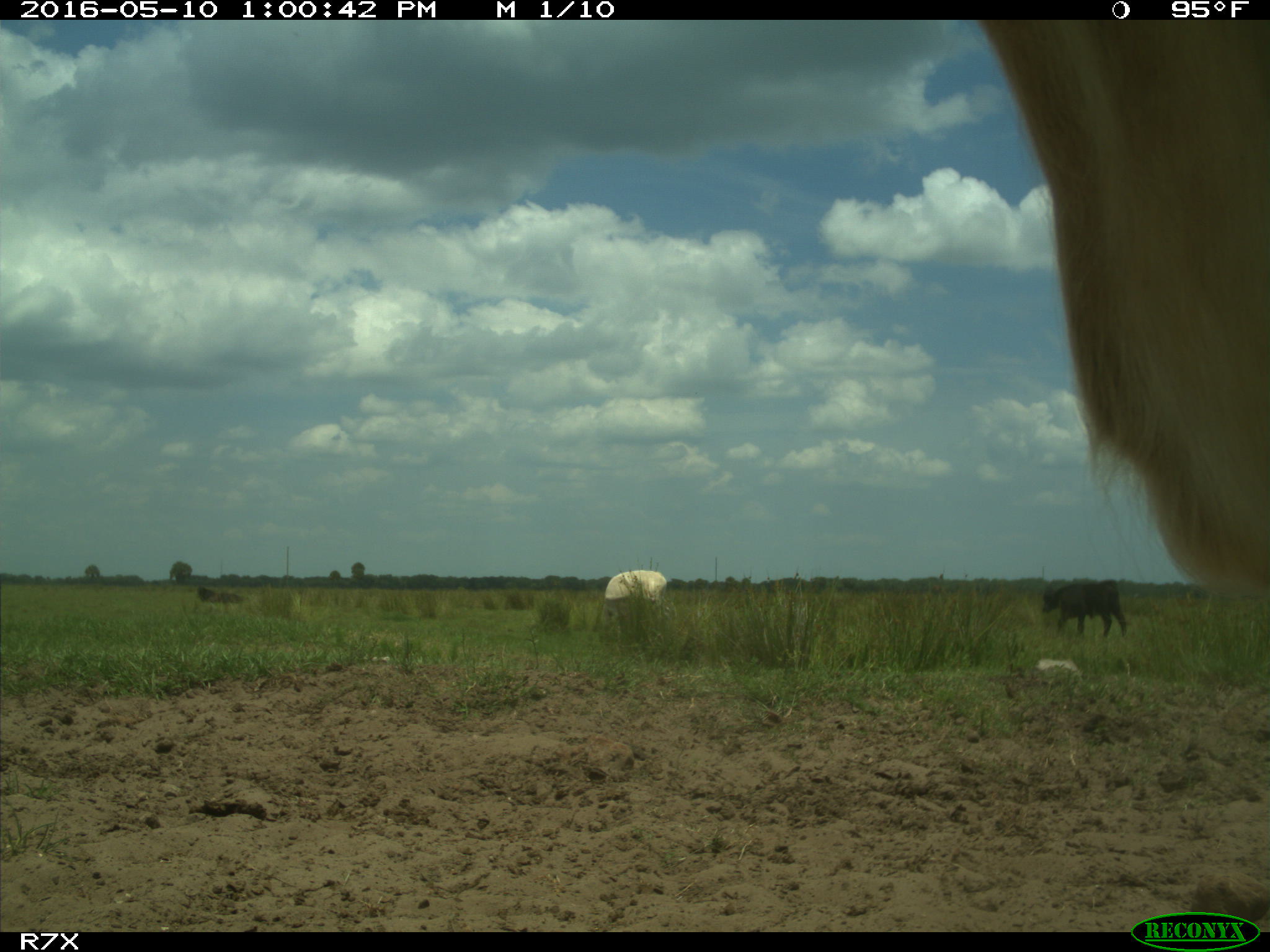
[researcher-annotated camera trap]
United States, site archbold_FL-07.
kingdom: Animalia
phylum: Chordata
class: Mammalia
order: Artiodactyla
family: Bovidae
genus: Bos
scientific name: Bos taurus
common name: domestic cow